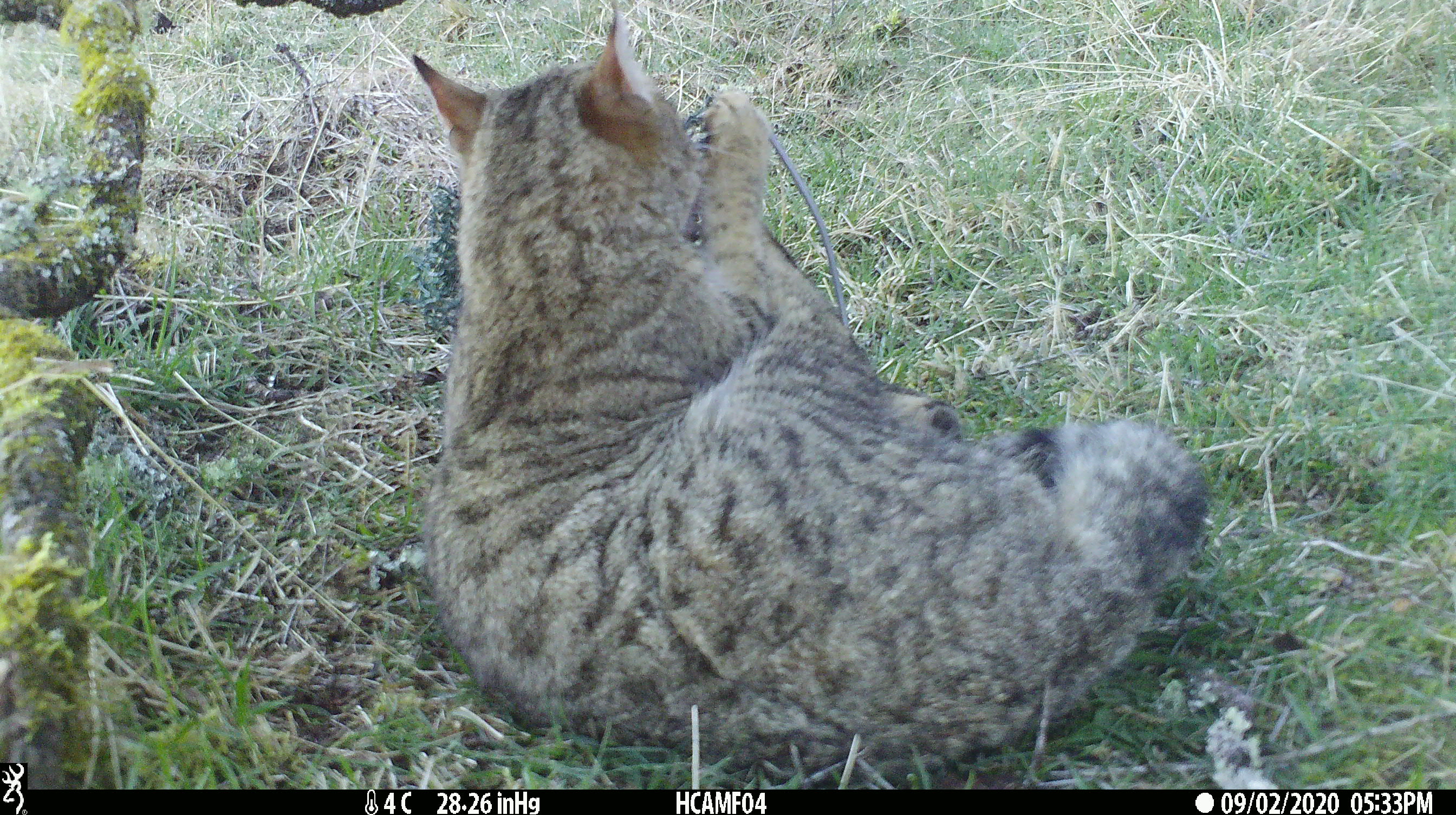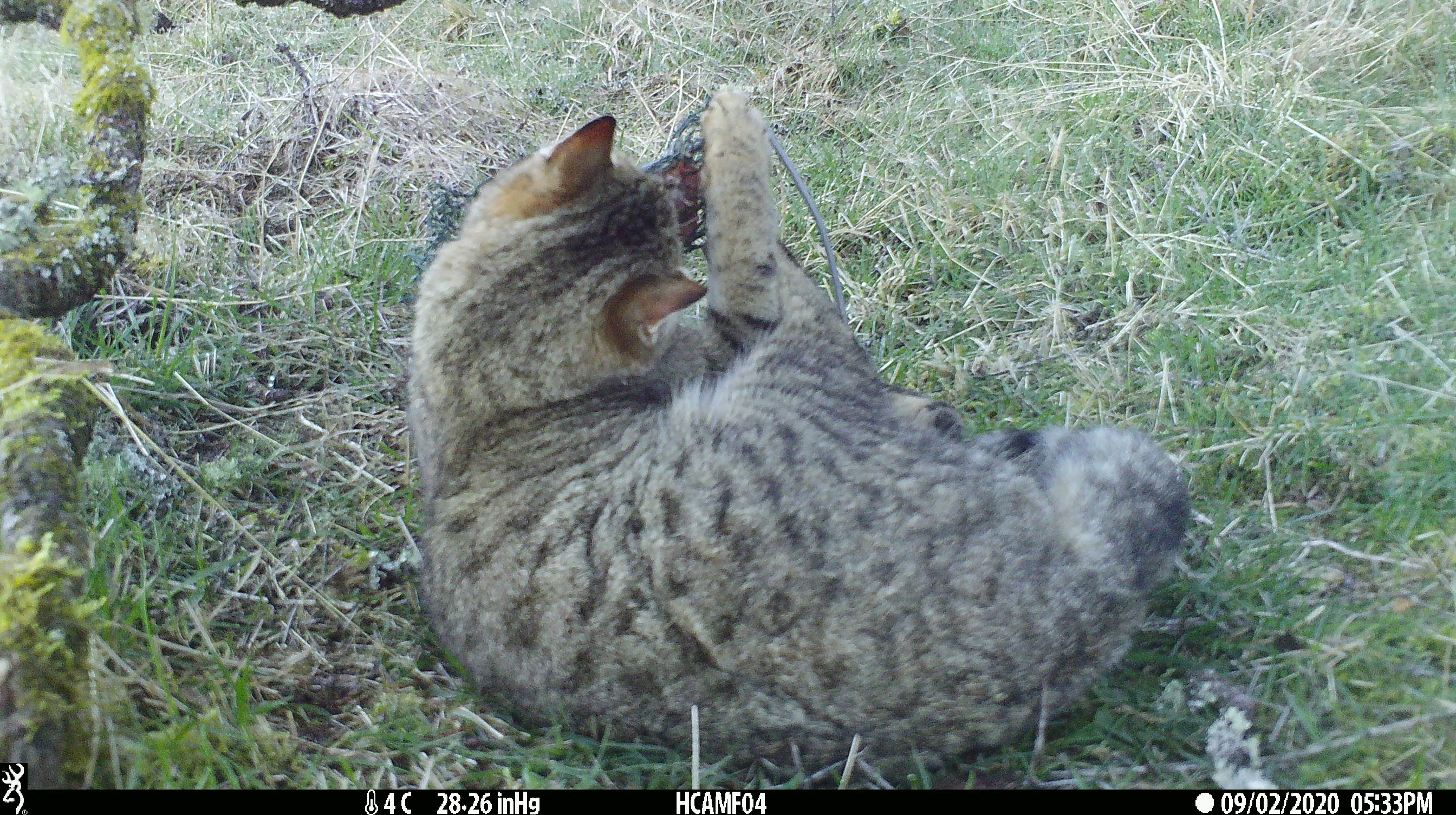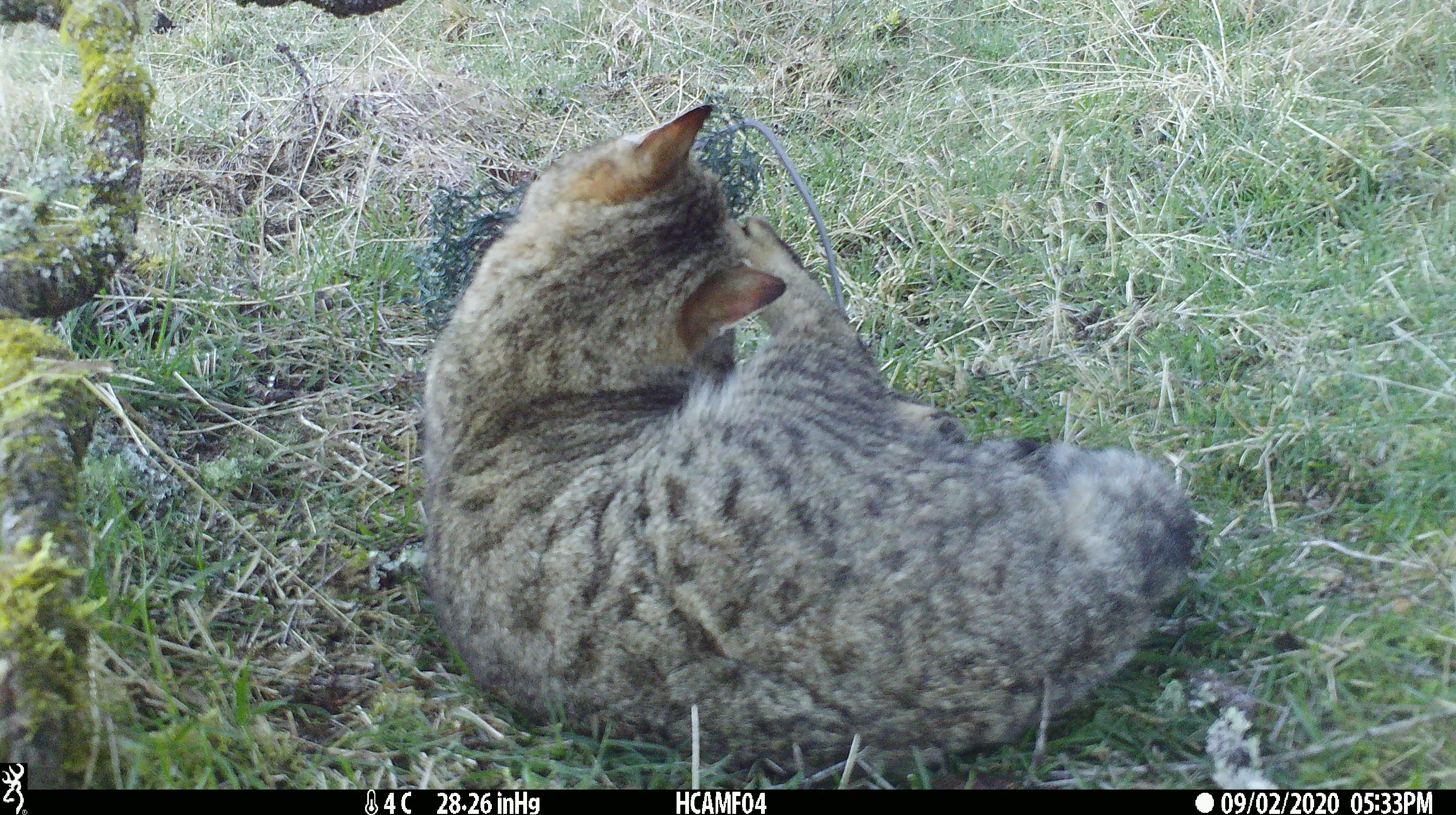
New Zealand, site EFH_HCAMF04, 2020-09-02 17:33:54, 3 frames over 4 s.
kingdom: Animalia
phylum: Chordata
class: Mammalia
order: Carnivora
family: Felidae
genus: Felis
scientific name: Felis catus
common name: domestic cat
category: cat